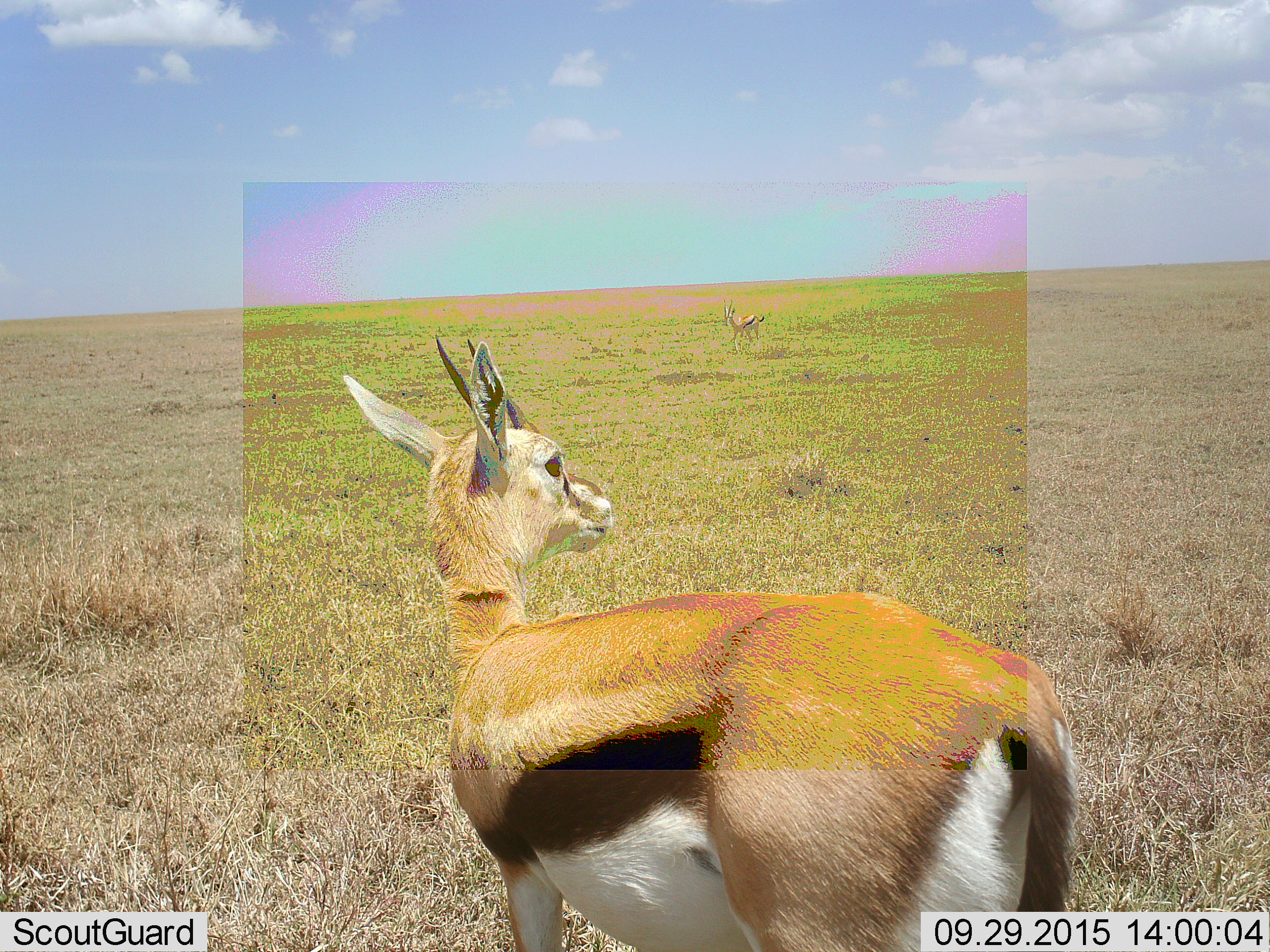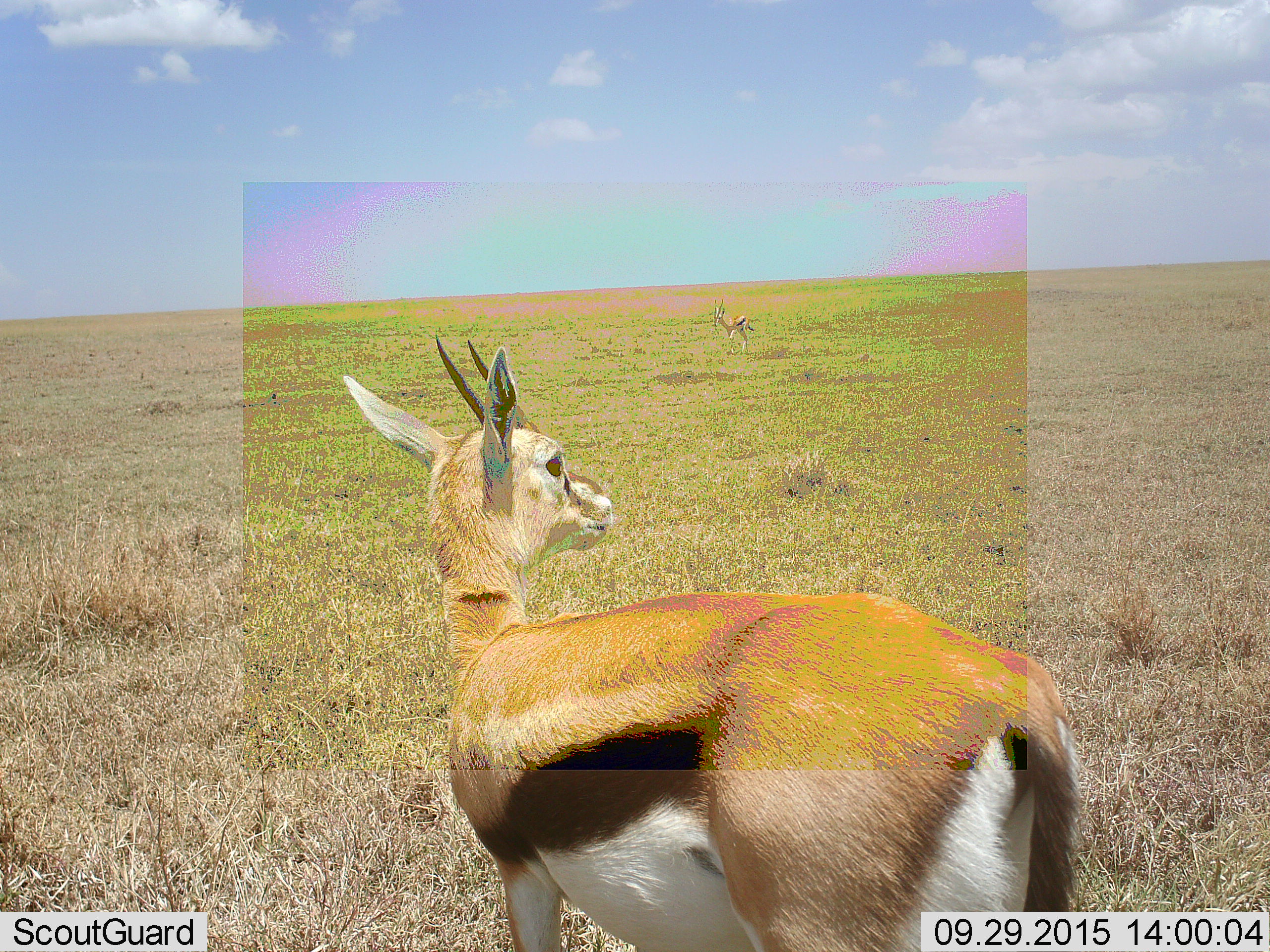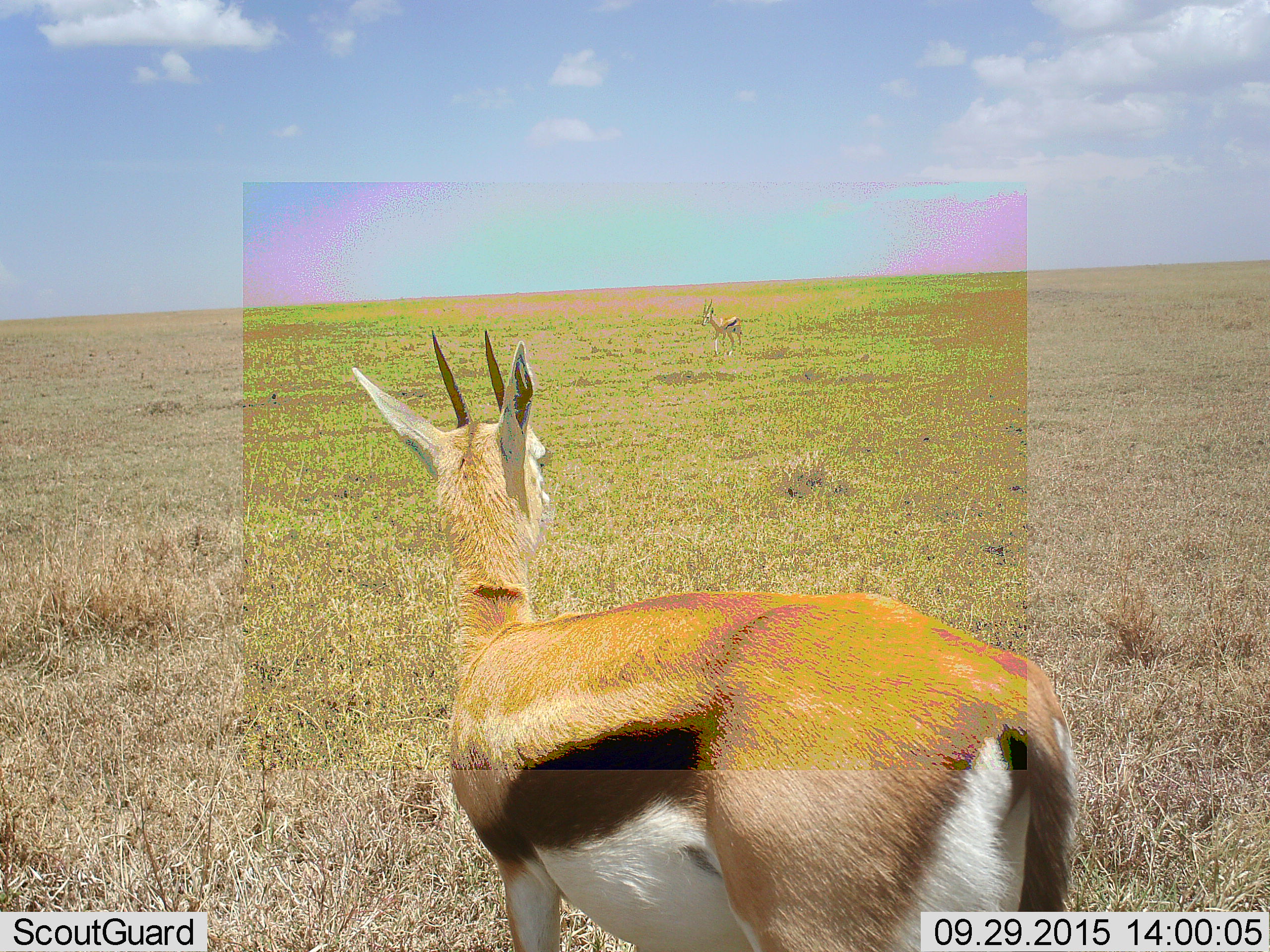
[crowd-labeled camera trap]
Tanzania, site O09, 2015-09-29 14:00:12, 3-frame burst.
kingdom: Animalia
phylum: Chordata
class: Mammalia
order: Artiodactyla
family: Bovidae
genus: Eudorcas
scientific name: Eudorcas thomsonii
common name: thomson's gazelle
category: gazellethomsons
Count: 2.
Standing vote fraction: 100%.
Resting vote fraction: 0%.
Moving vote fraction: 70%.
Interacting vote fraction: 0%.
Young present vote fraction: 0%.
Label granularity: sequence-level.